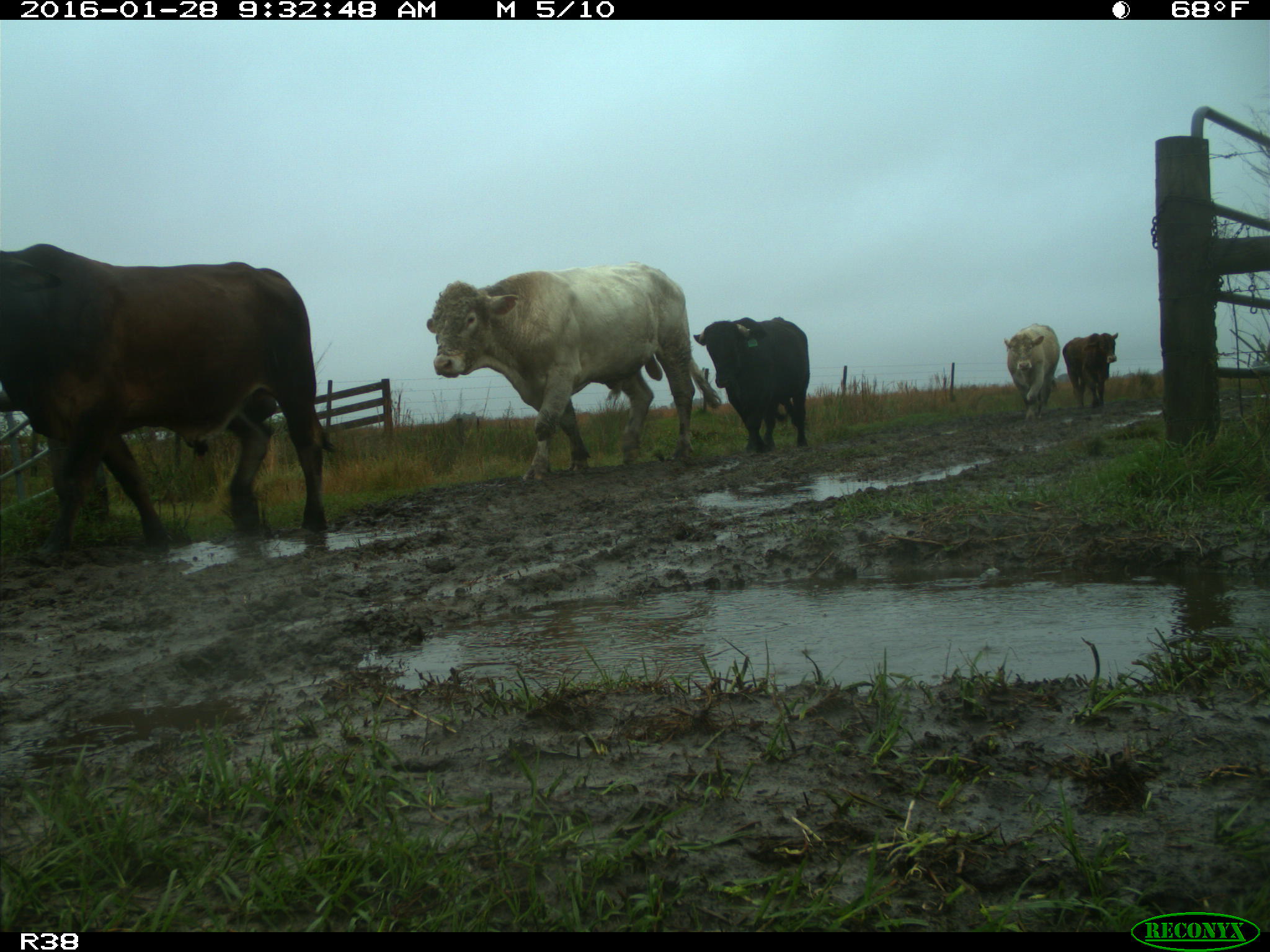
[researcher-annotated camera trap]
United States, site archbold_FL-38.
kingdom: Animalia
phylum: Chordata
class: Mammalia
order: Artiodactyla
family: Bovidae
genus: Bos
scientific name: Bos taurus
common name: domestic cow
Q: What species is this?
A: Bos taurus (domestic cow).